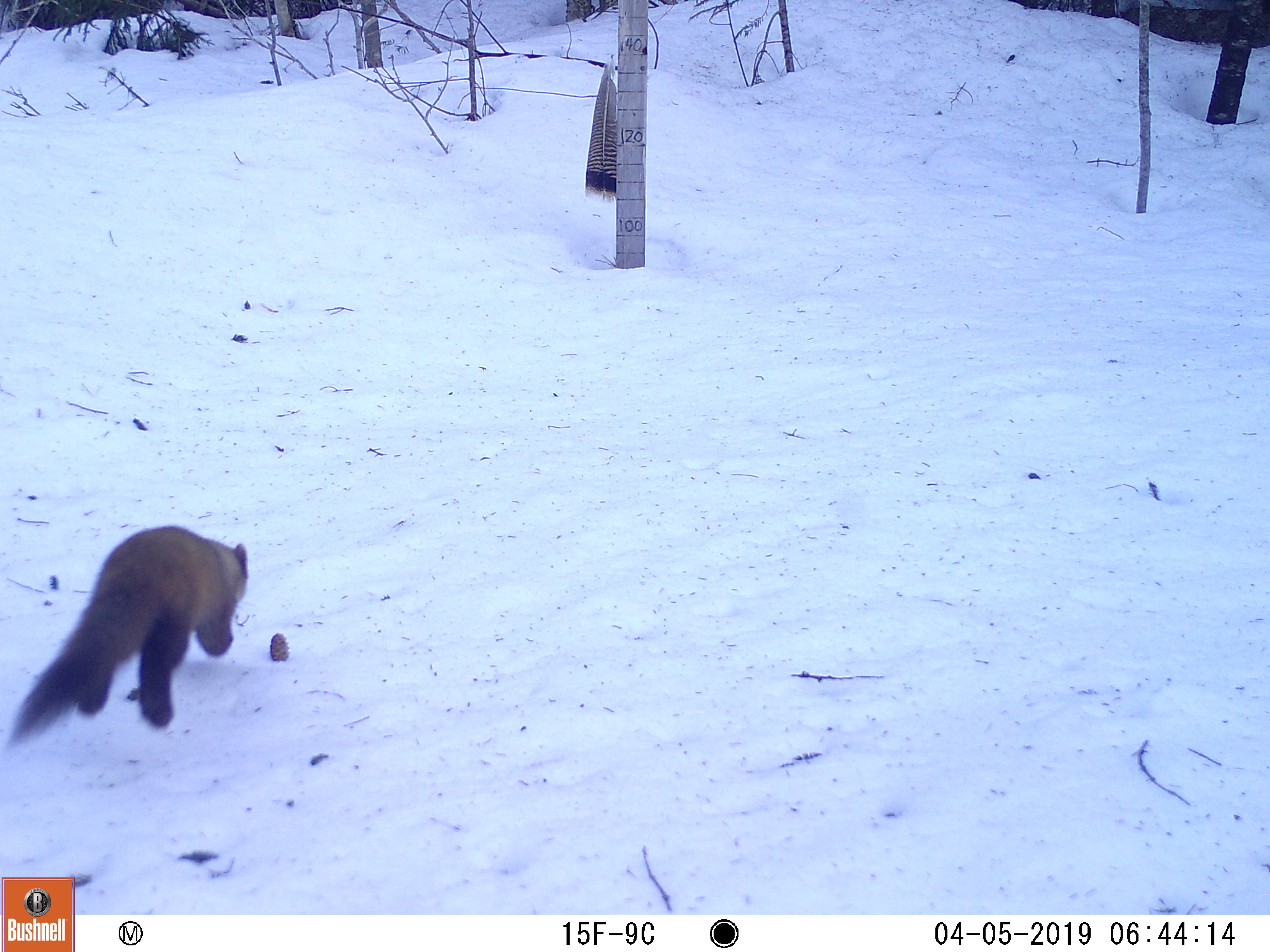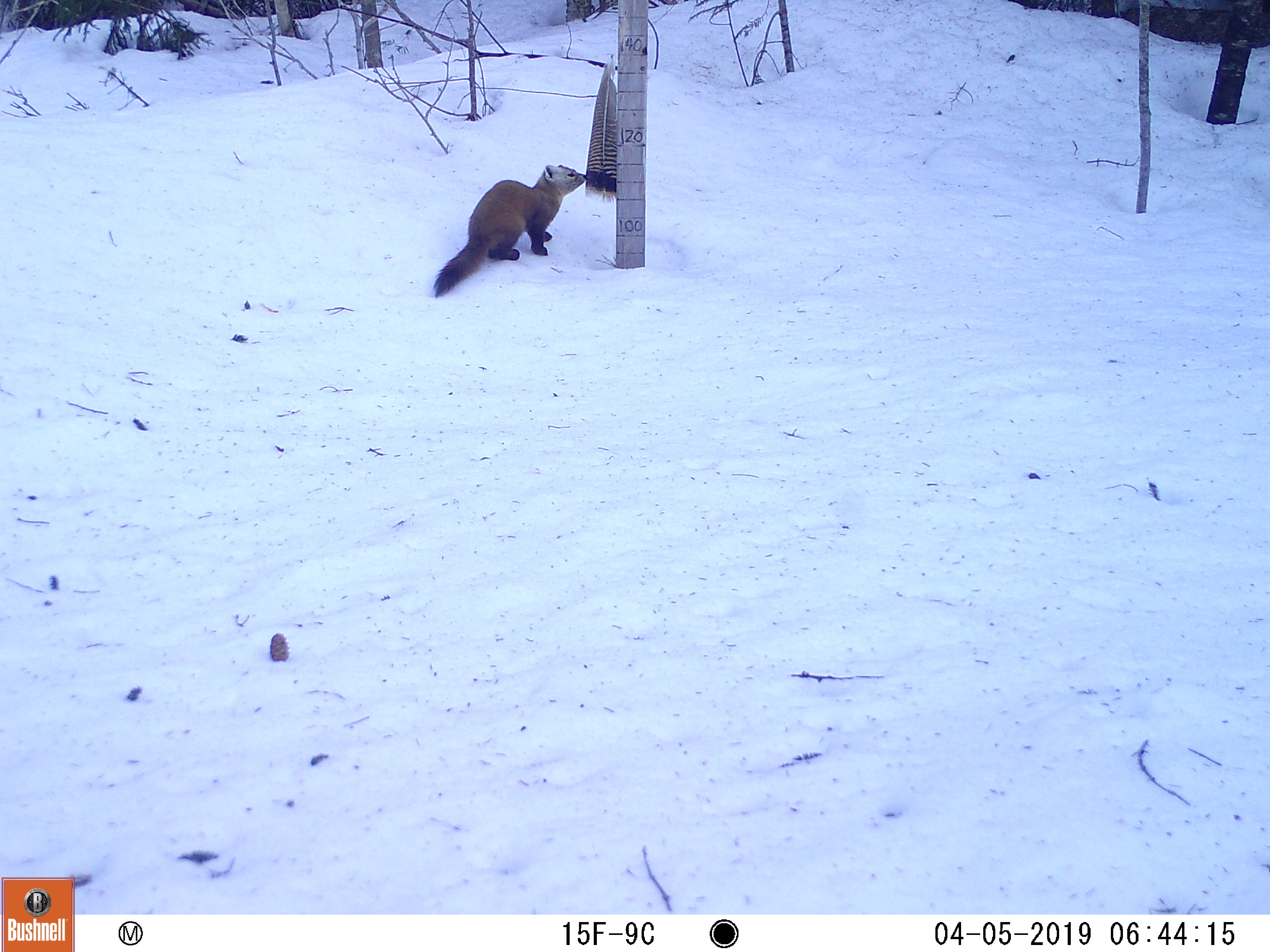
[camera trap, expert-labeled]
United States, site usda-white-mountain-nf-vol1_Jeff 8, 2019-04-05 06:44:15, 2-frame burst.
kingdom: Animalia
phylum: Chordata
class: Mammalia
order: Carnivora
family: Mustelidae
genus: Martes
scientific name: Martes americana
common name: american marten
American marten (Martes americana).